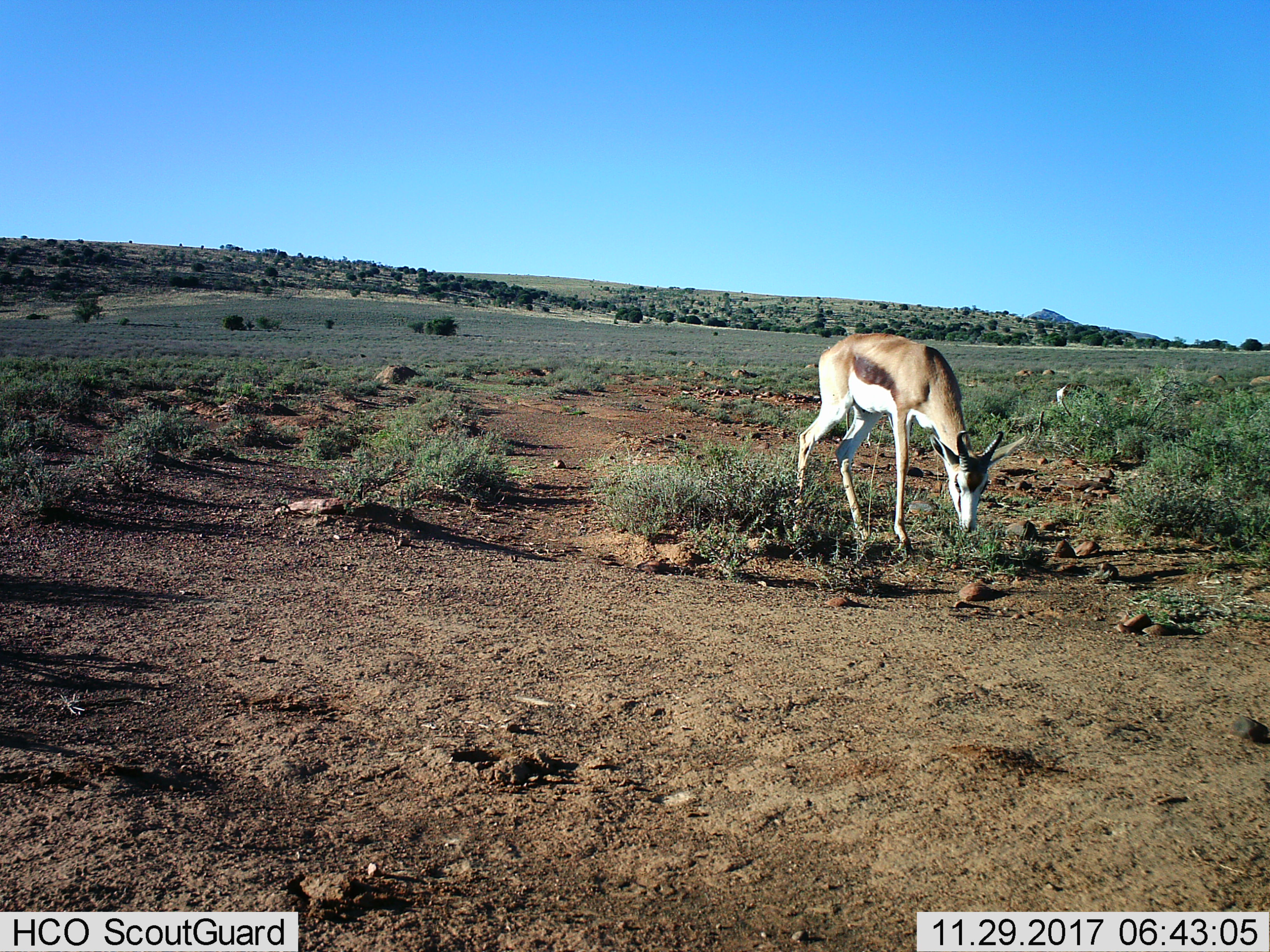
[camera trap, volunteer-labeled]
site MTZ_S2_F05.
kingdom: Animalia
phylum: Chordata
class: Mammalia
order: Artiodactyla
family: Bovidae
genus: Antidorcas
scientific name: Antidorcas marsupialis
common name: springbok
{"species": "springbok (Antidorcas marsupialis)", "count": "1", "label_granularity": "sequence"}